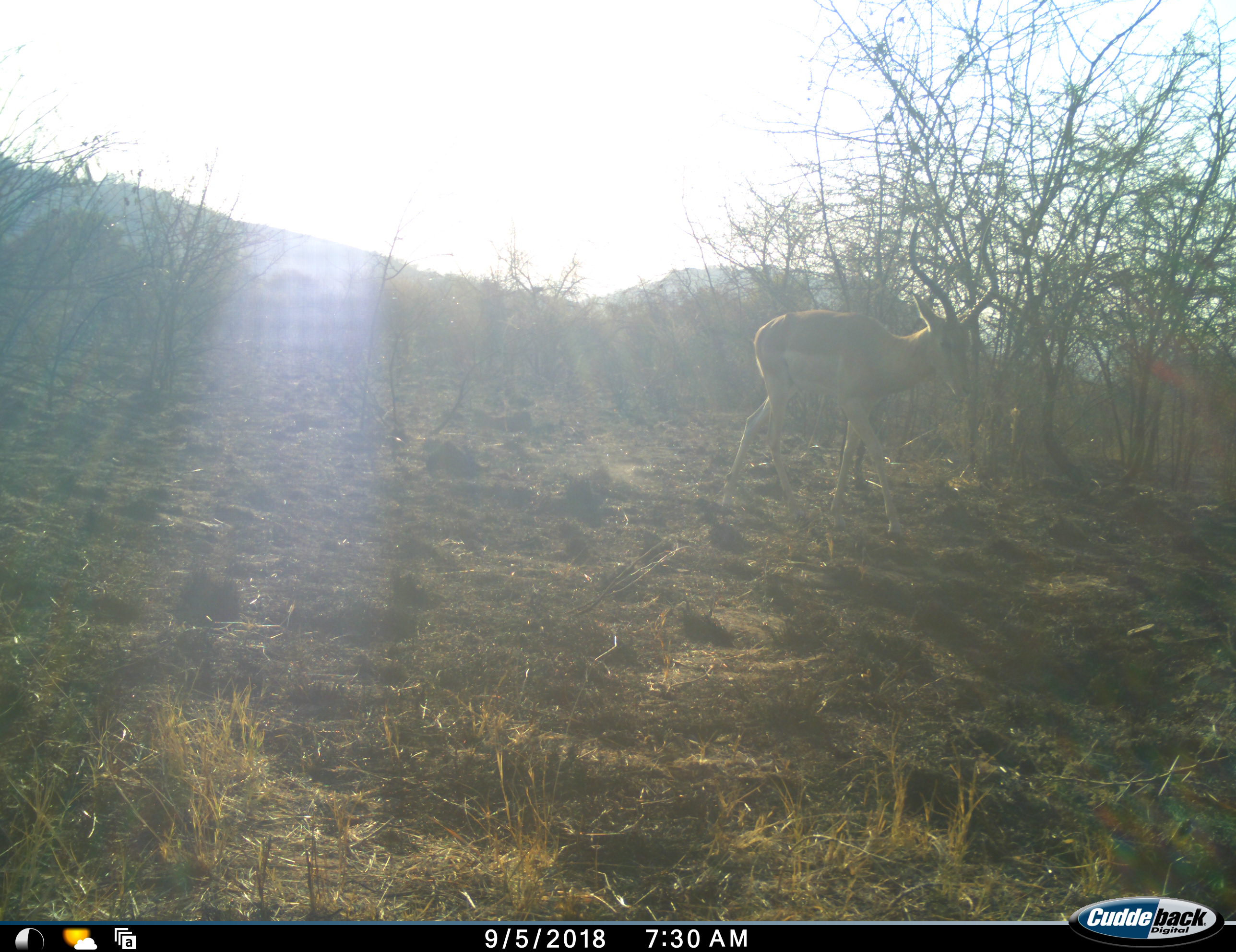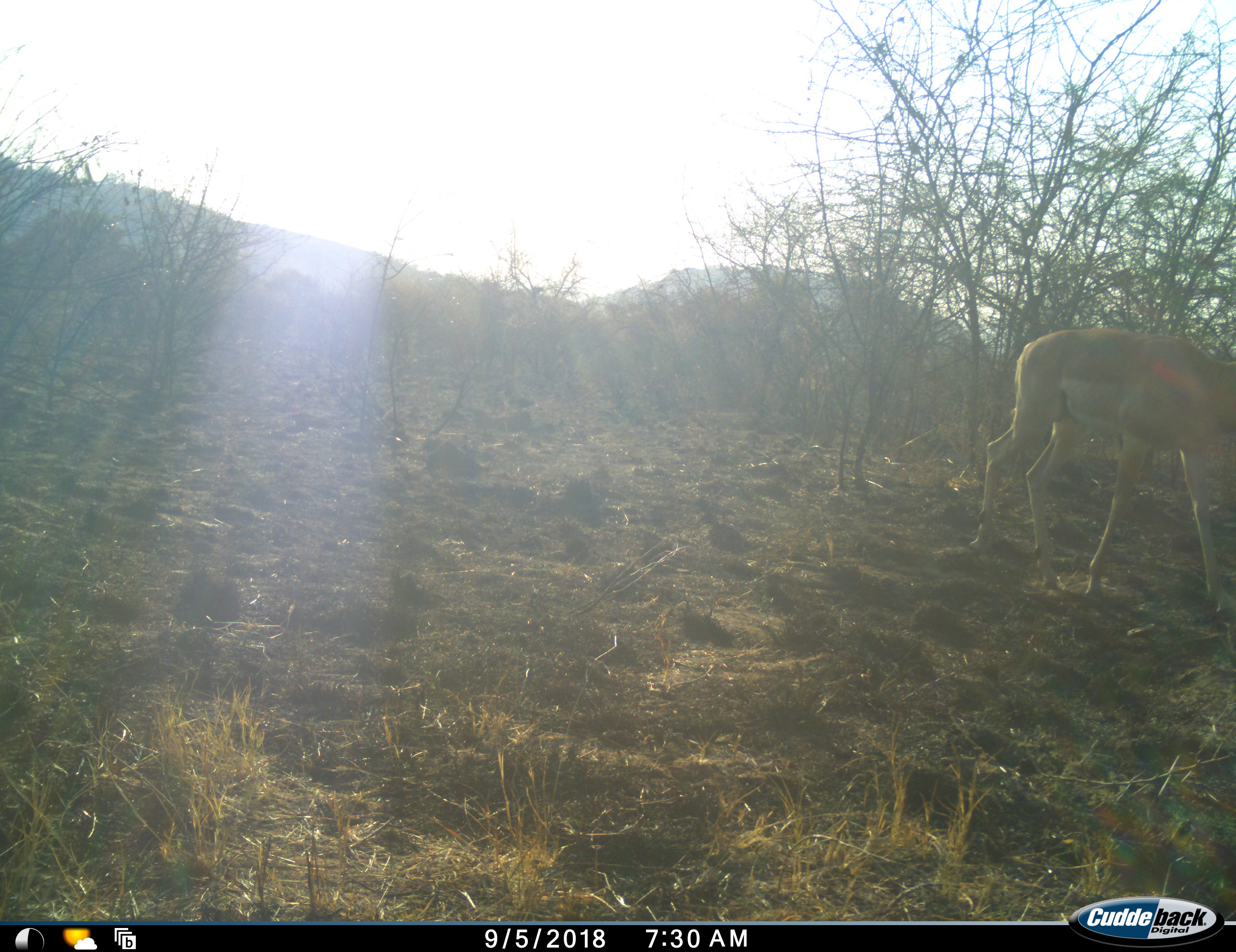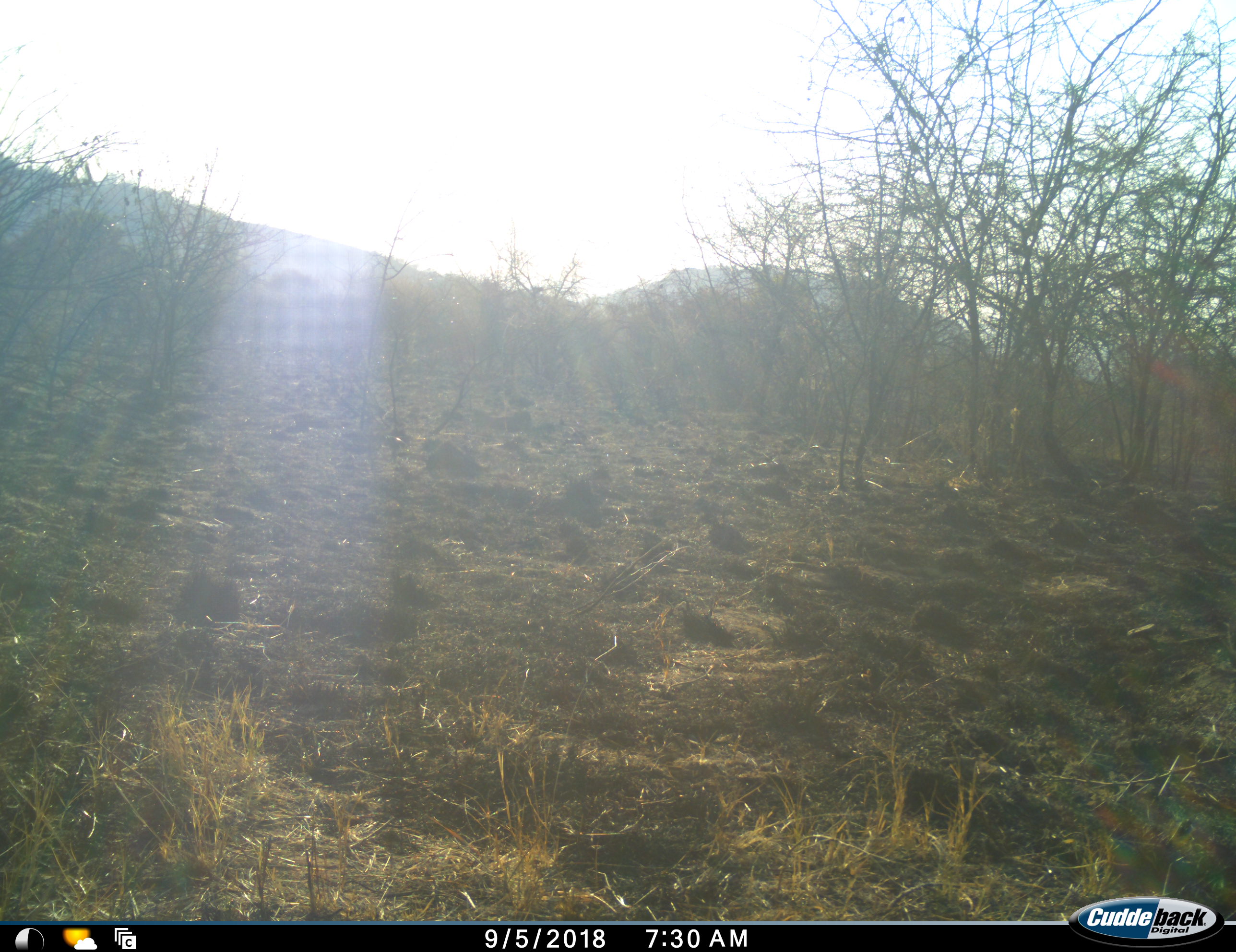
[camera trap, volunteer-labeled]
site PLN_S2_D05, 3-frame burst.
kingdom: Animalia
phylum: Chordata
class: Mammalia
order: Artiodactyla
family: Bovidae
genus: Aepyceros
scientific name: Aepyceros melampus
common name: impala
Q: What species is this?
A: Impala (Aepyceros melampus).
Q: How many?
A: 1.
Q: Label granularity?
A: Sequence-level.